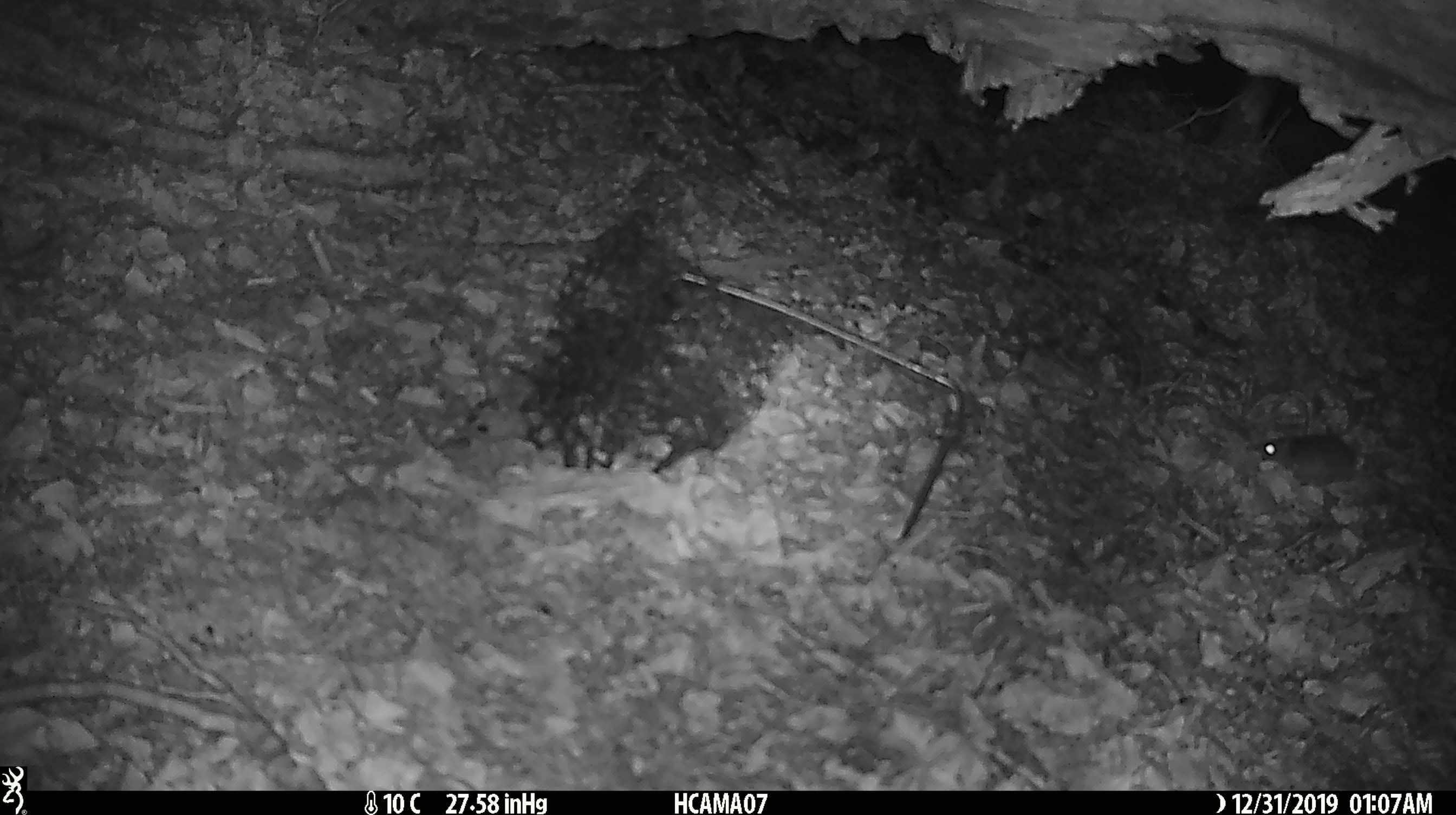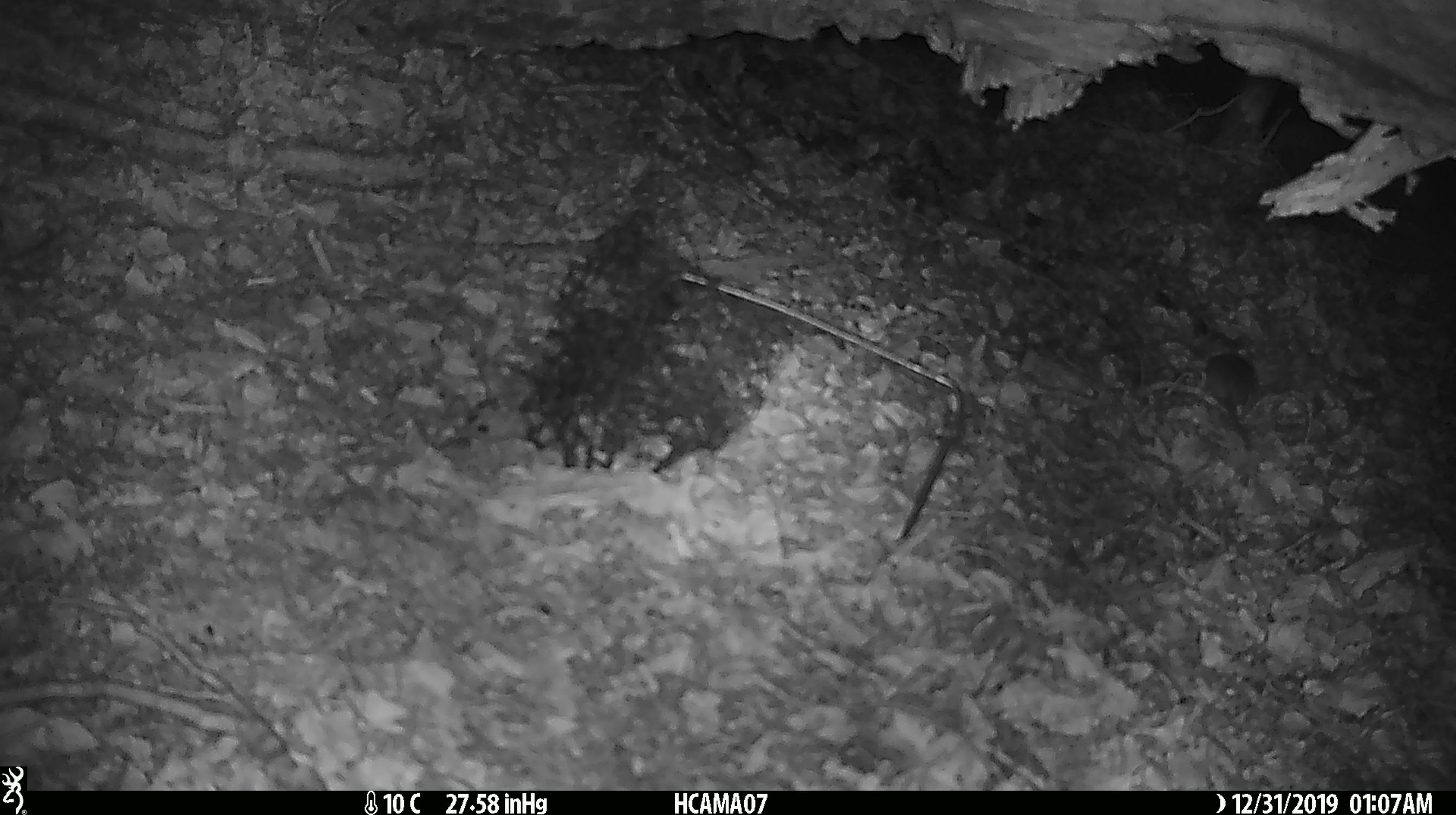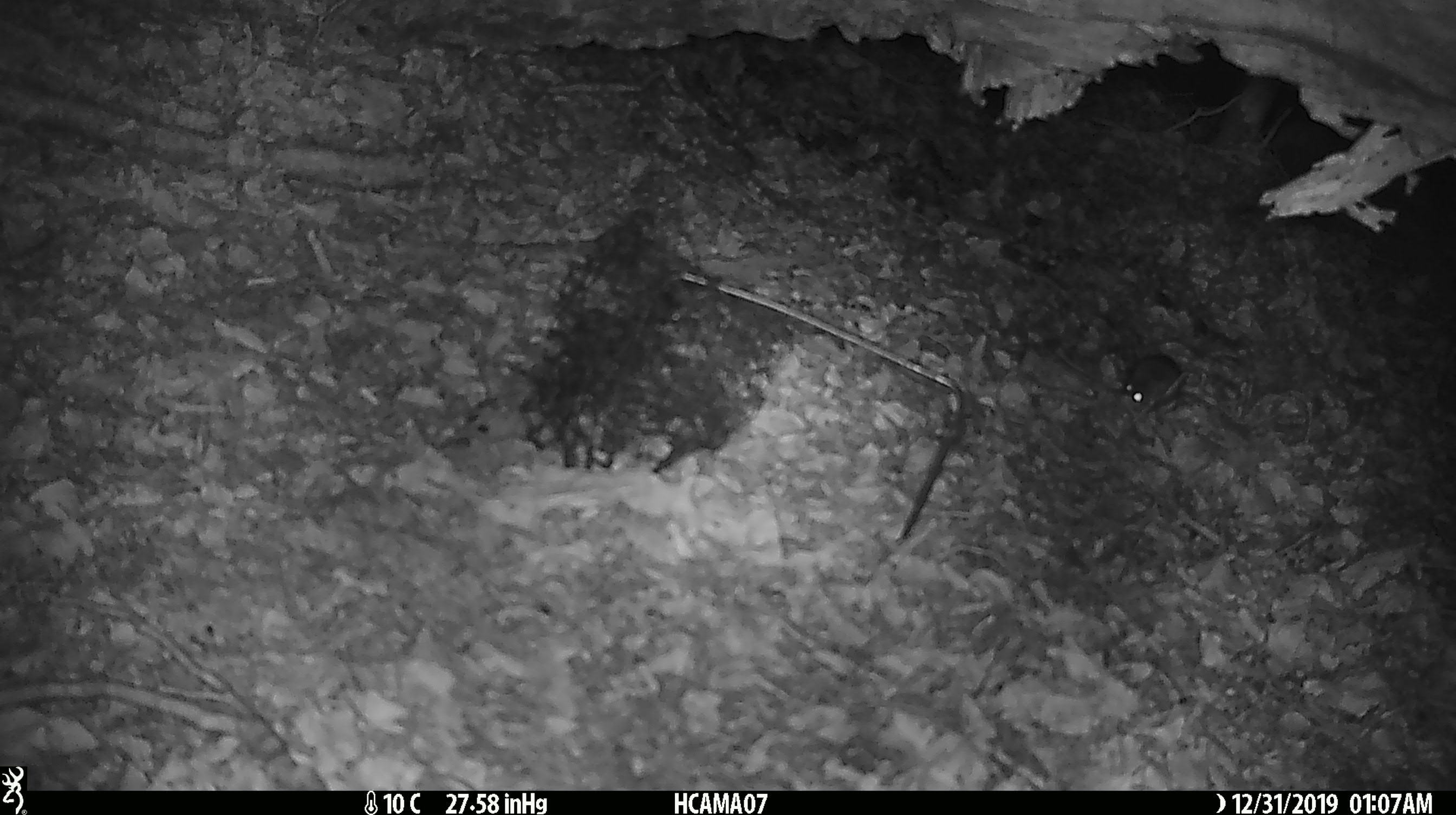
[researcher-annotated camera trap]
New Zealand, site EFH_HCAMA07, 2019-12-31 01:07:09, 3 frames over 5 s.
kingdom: Animalia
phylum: Chordata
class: Mammalia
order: Rodentia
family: Muridae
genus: Mus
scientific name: Mus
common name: mouse